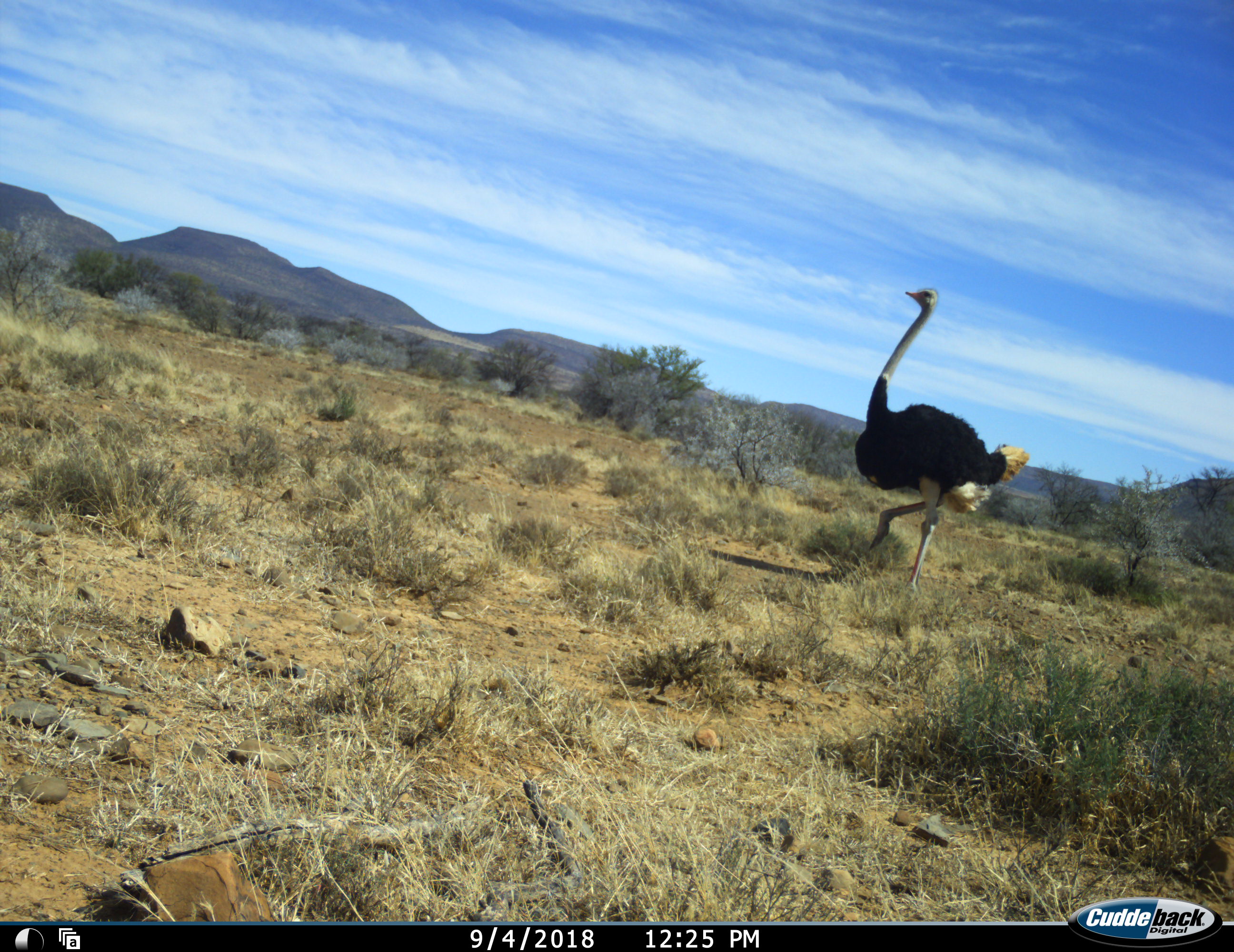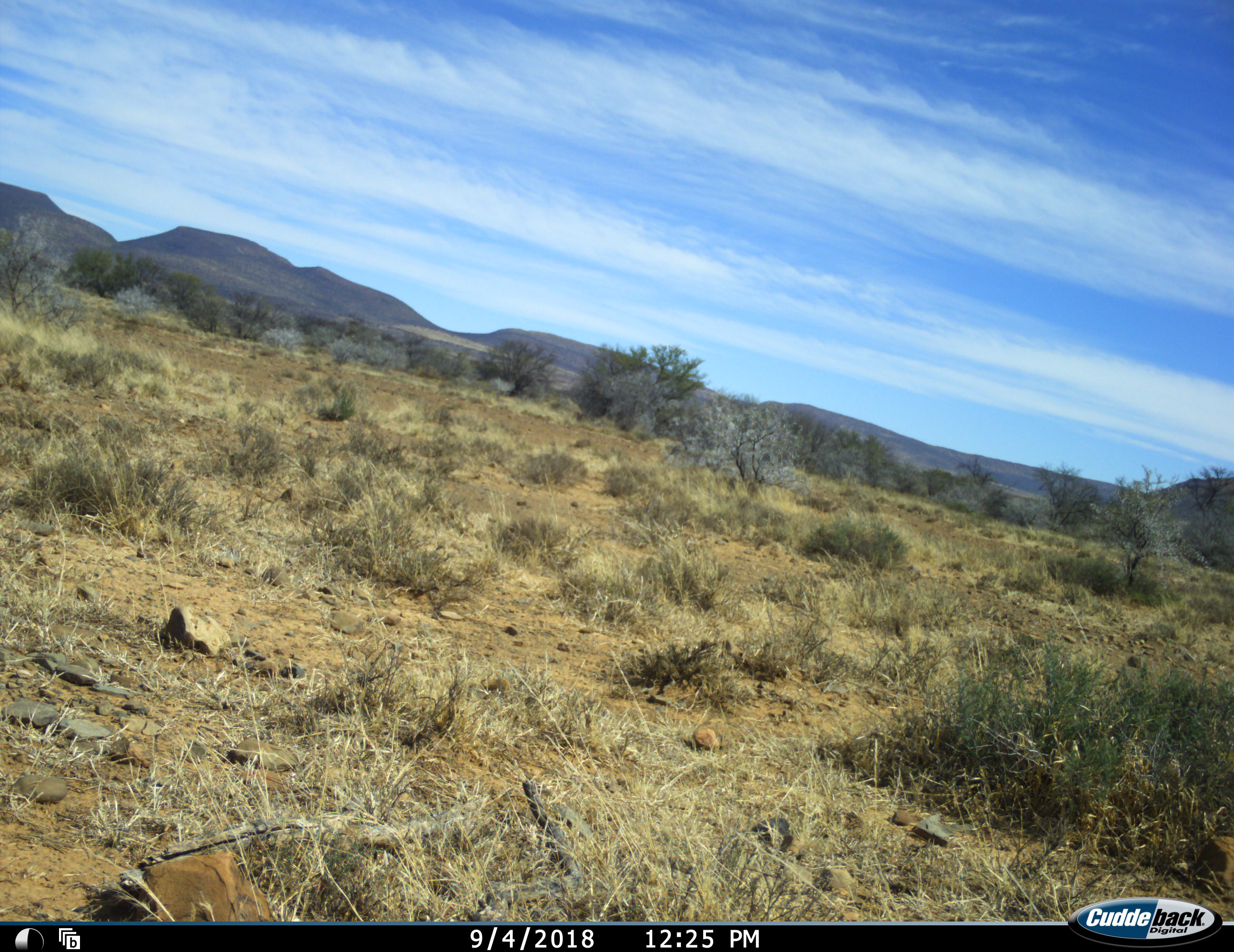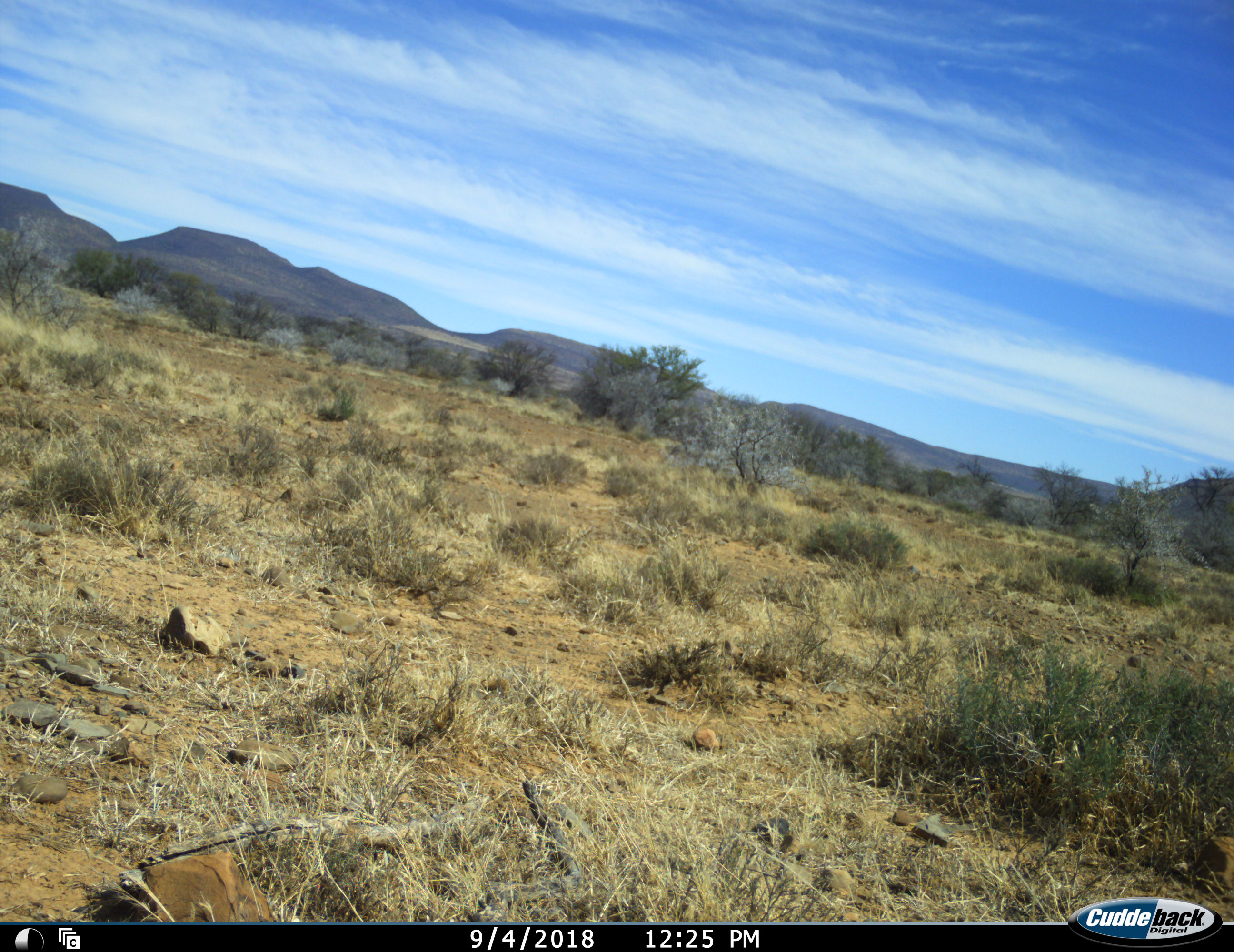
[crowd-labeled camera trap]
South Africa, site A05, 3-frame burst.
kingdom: Animalia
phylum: Chordata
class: Aves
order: Struthioniformes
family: Struthionidae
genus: Struthio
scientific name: Struthio camelus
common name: ostrich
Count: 1.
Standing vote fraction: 0%.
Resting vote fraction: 0%.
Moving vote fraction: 100%.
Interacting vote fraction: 0%.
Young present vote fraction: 0%.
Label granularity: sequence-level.